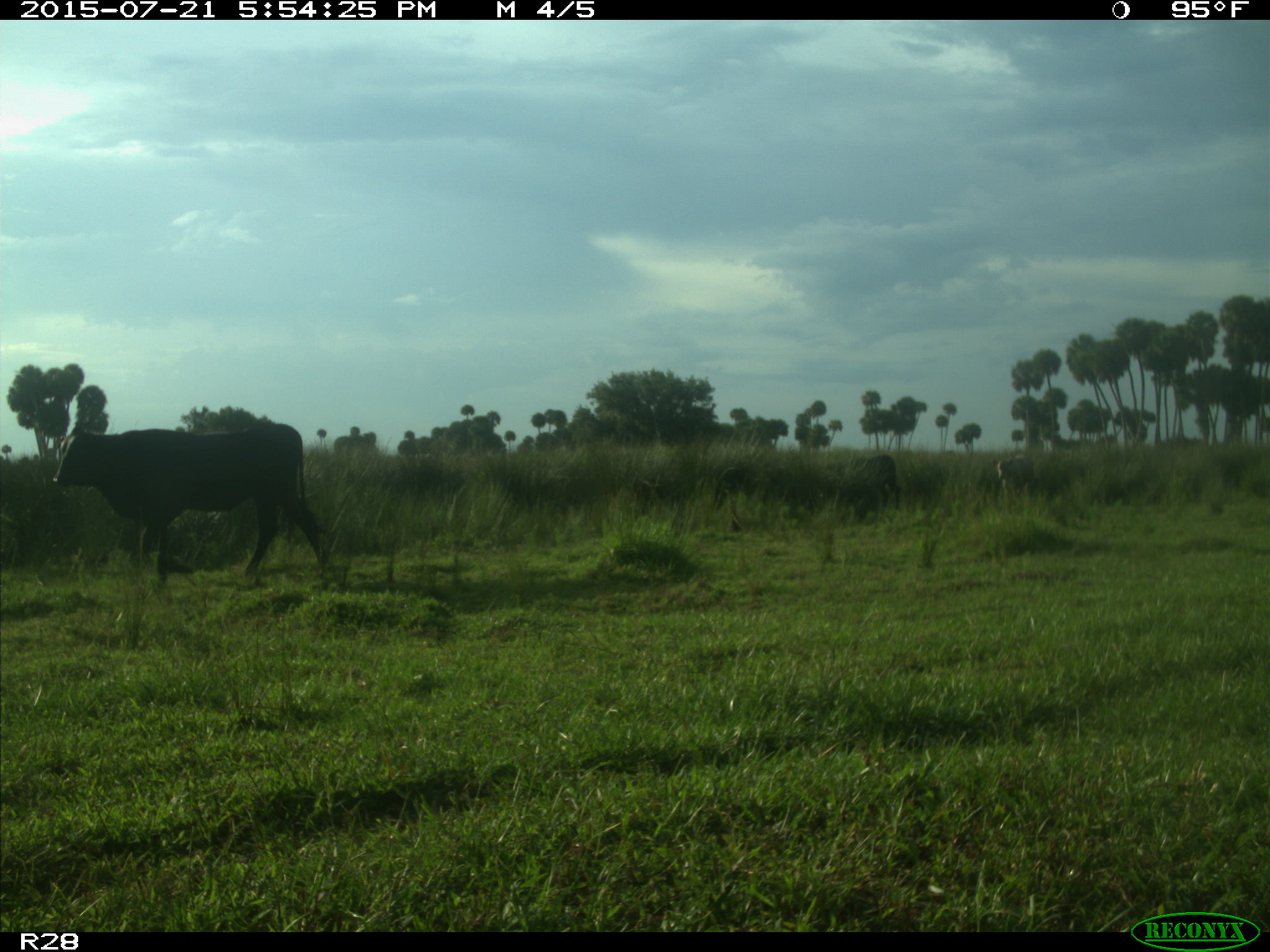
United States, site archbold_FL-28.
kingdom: Animalia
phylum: Chordata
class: Mammalia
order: Artiodactyla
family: Bovidae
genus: Bos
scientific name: Bos taurus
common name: domestic cow